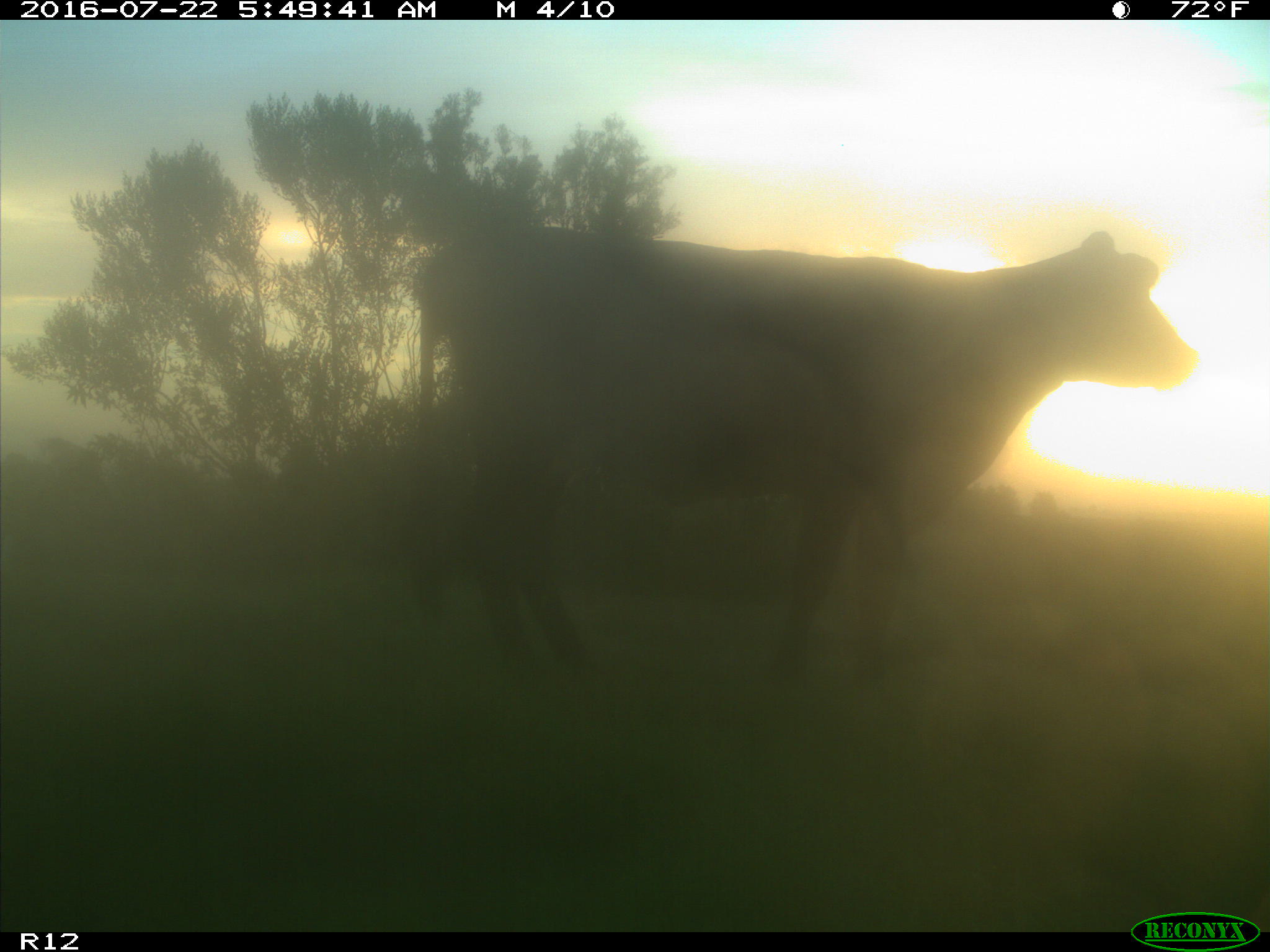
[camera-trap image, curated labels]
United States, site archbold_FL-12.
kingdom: Animalia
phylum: Chordata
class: Mammalia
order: Artiodactyla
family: Bovidae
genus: Bos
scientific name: Bos taurus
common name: domestic cow